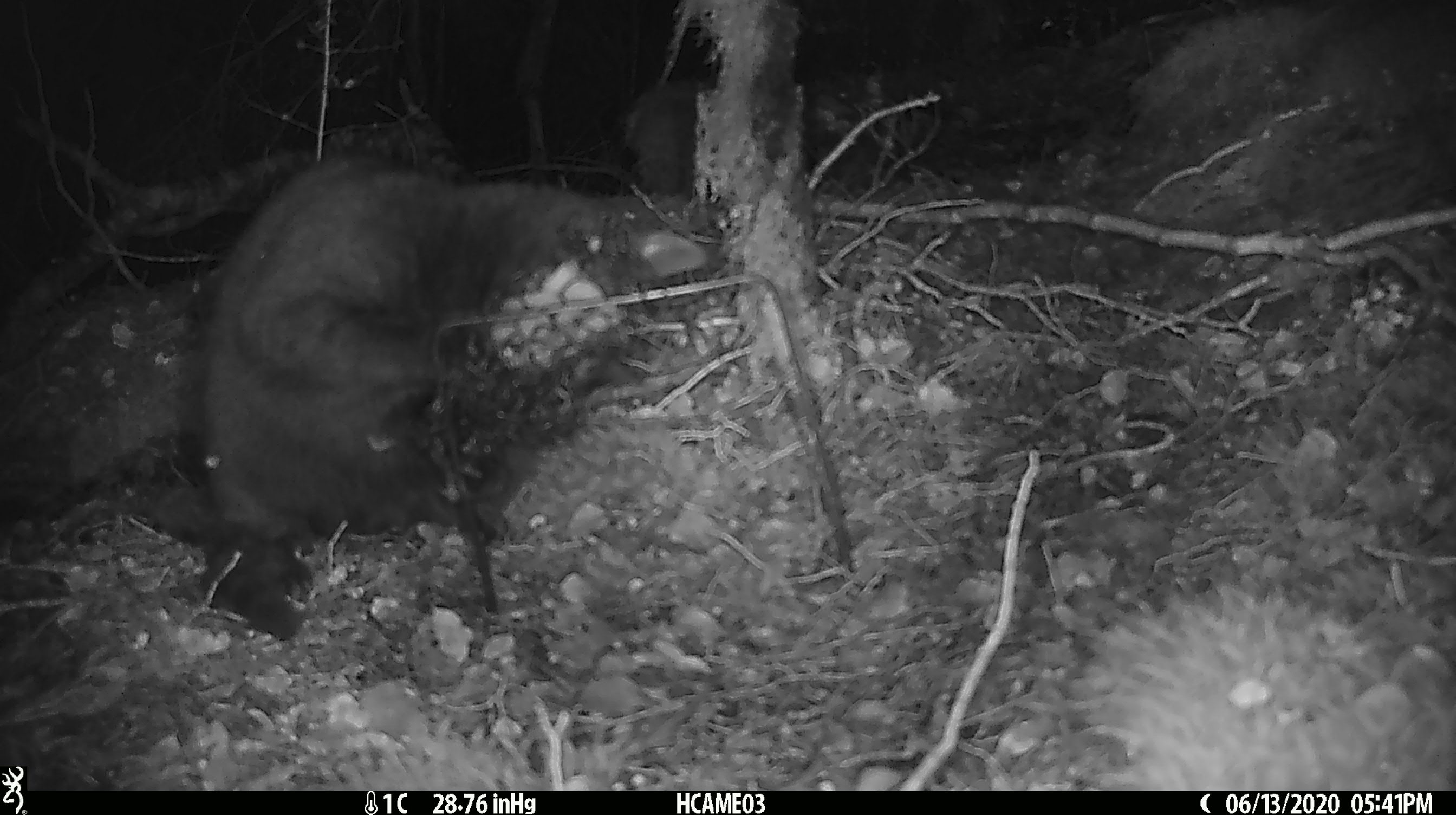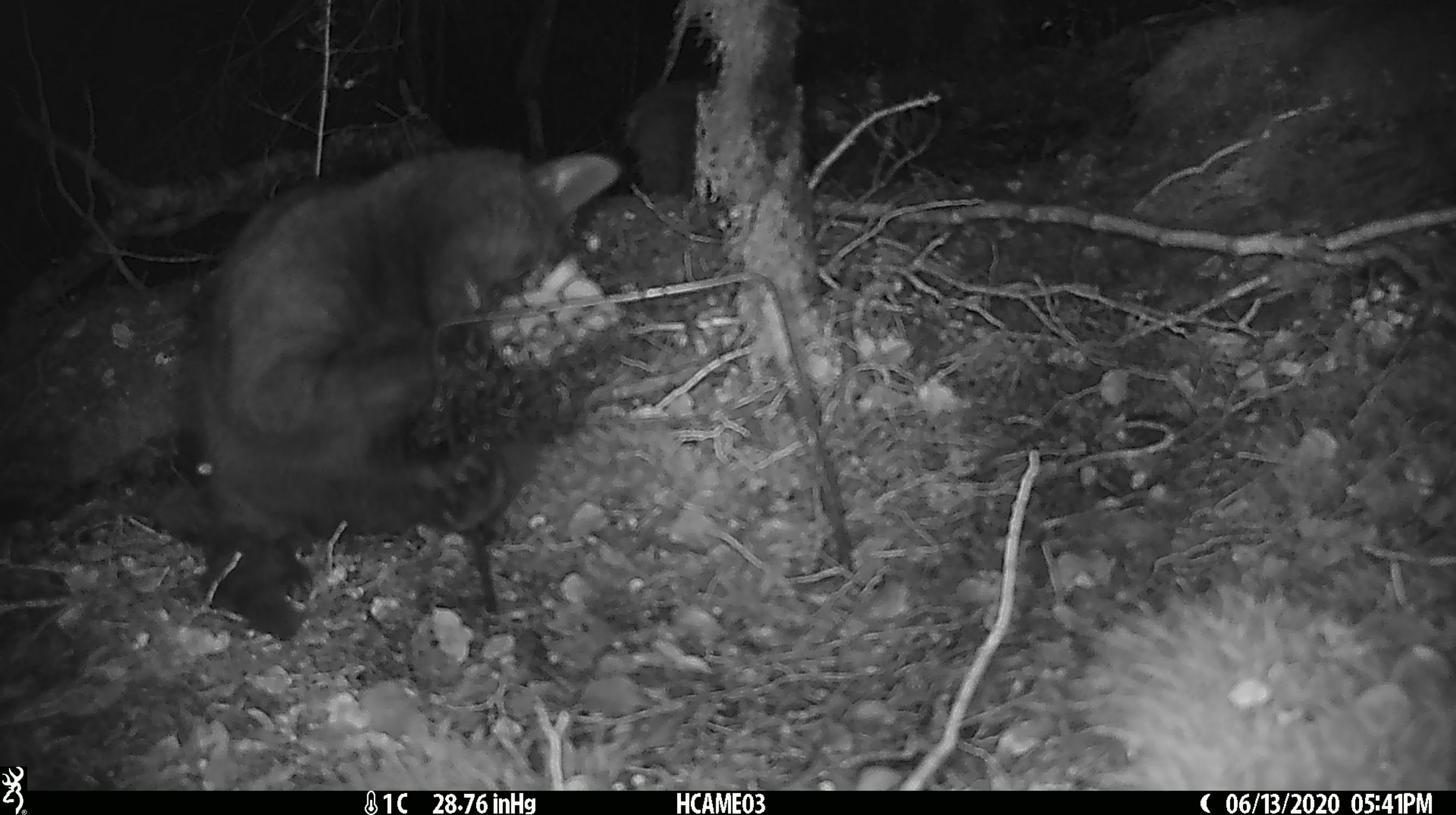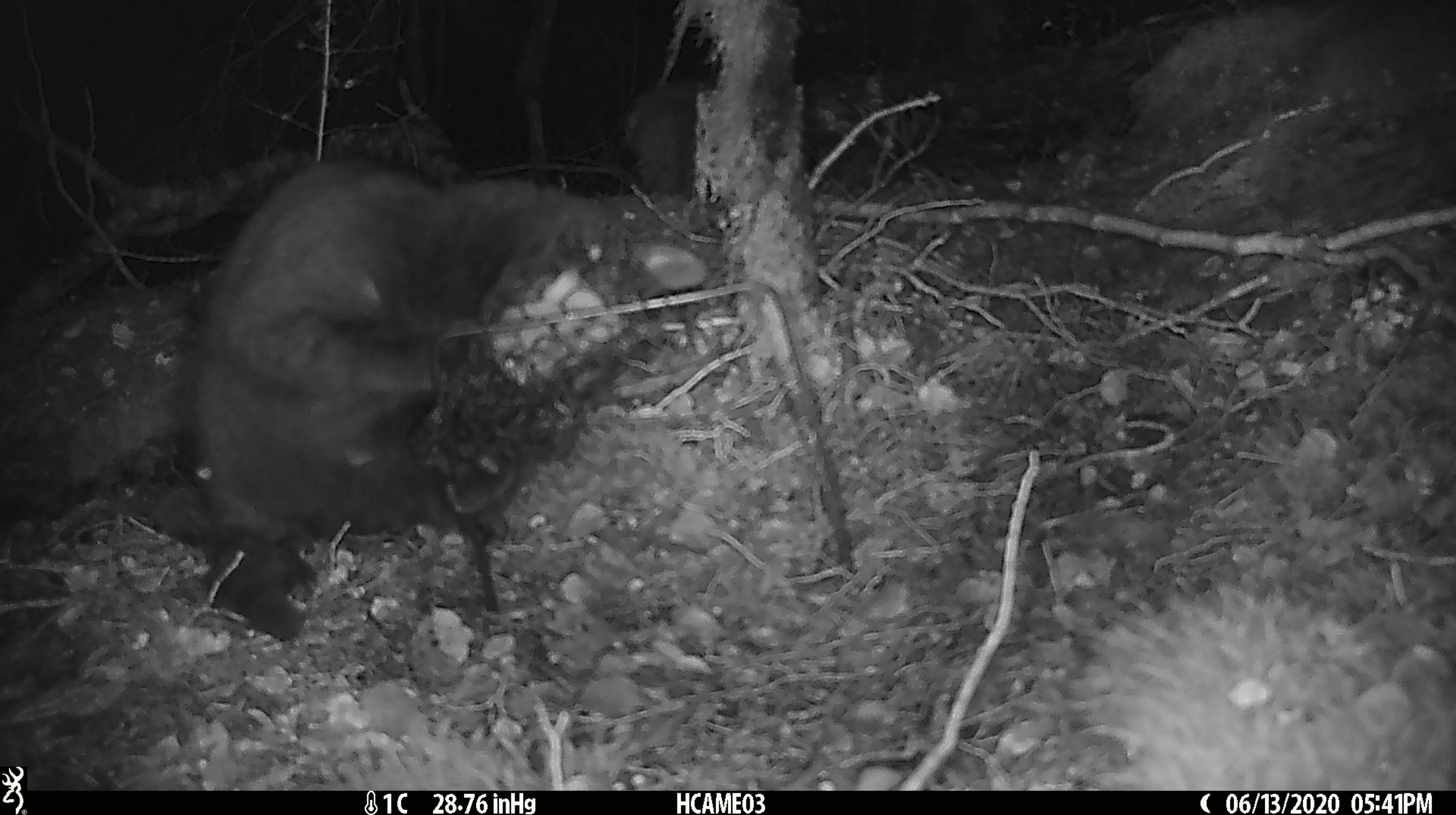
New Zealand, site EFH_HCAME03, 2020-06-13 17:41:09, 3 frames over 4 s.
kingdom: Animalia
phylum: Chordata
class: Mammalia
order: Carnivora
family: Felidae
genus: Felis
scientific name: Felis catus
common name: domestic cat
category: cat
Cat (domestic cat) (Felis catus).